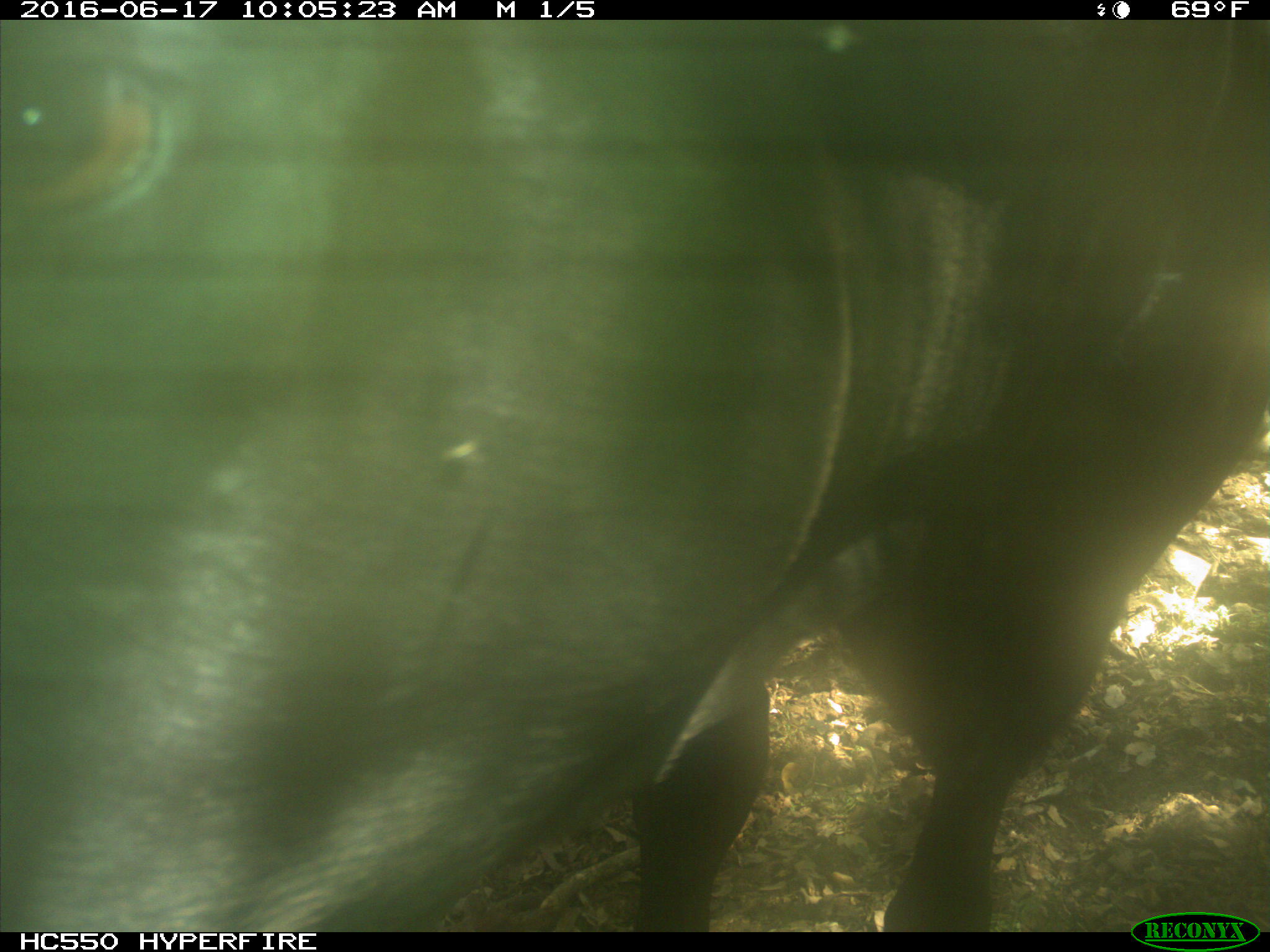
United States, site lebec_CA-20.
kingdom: Animalia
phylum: Chordata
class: Mammalia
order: Artiodactyla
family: Bovidae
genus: Bos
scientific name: Bos taurus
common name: domestic cow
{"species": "Bos taurus (domestic cow)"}